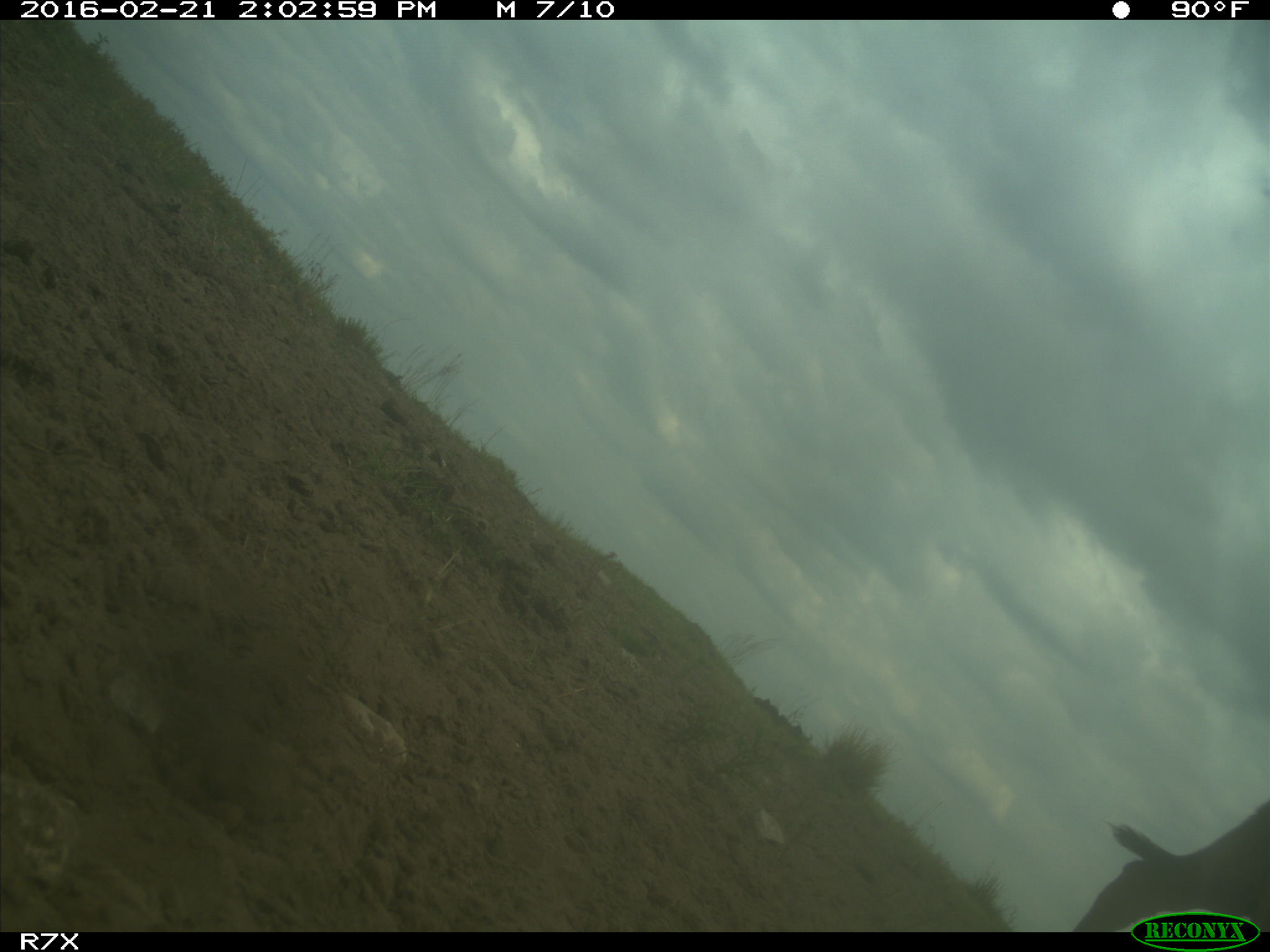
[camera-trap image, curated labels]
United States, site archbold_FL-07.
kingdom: Animalia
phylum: Chordata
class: Mammalia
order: Artiodactyla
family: Bovidae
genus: Bos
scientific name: Bos taurus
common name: domestic cow